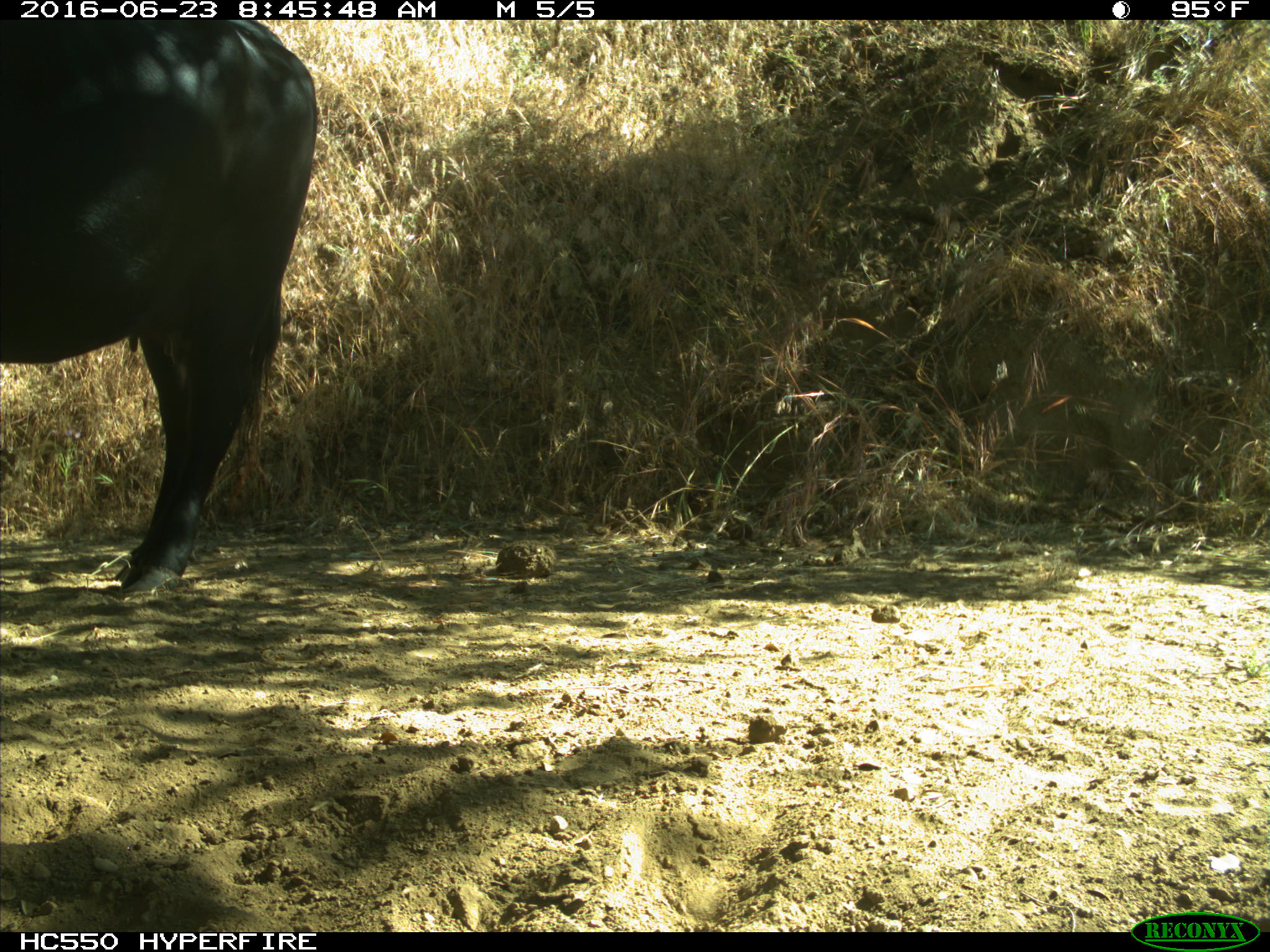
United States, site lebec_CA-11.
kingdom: Animalia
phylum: Chordata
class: Mammalia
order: Artiodactyla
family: Bovidae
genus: Bos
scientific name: Bos taurus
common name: domestic cow